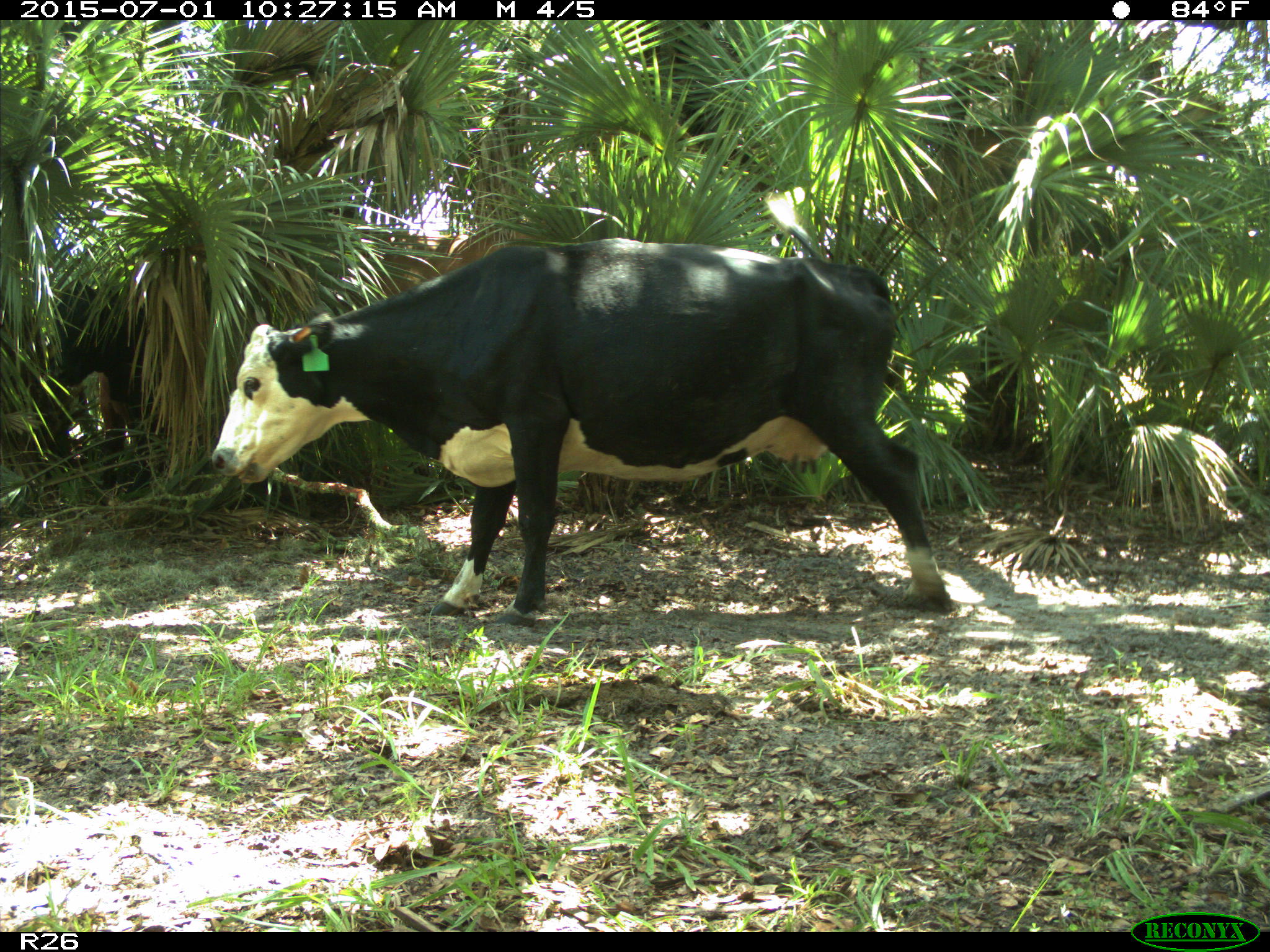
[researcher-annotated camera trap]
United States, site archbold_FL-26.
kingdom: Animalia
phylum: Chordata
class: Mammalia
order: Artiodactyla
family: Bovidae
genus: Bos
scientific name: Bos taurus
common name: domestic cow